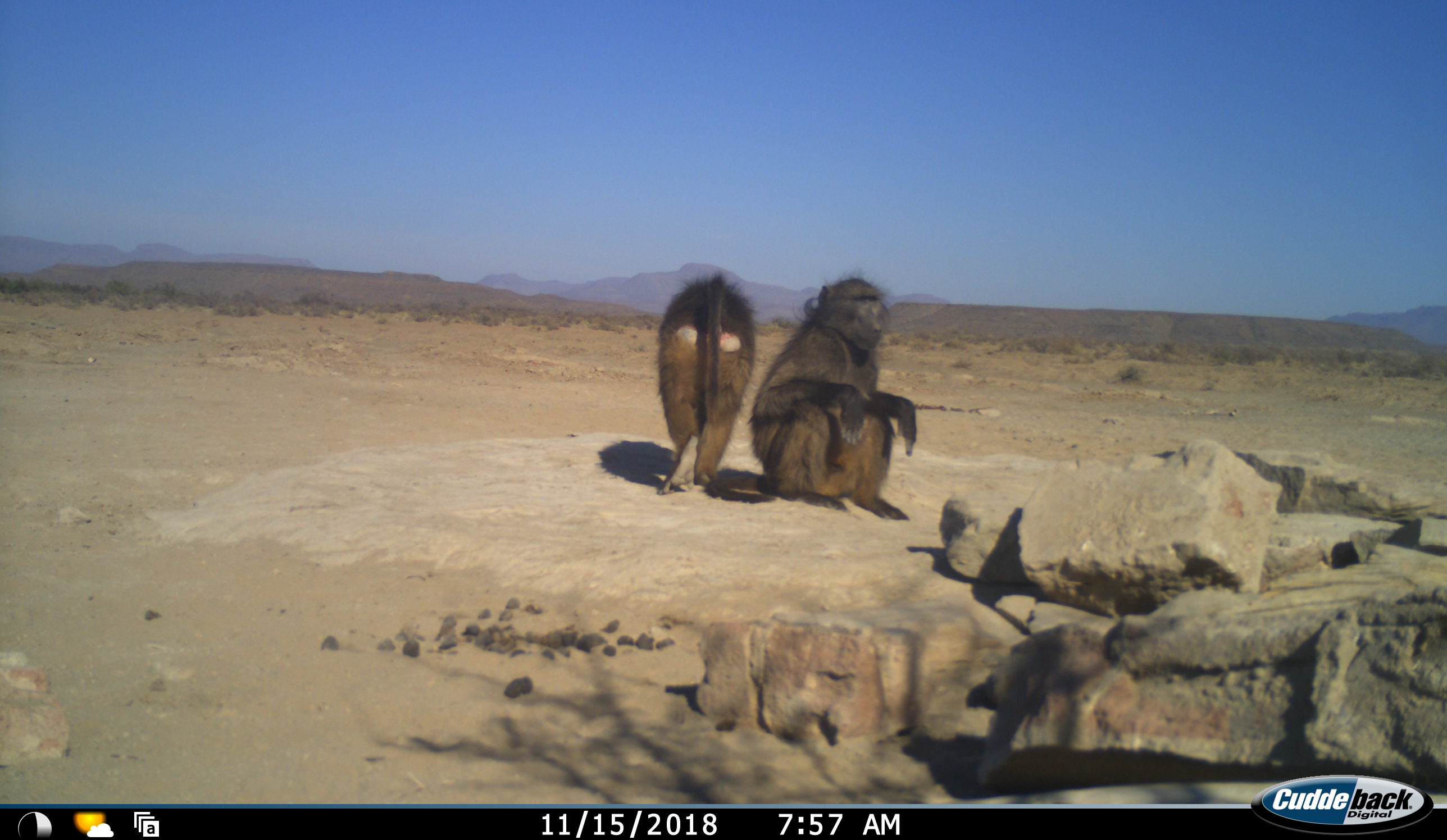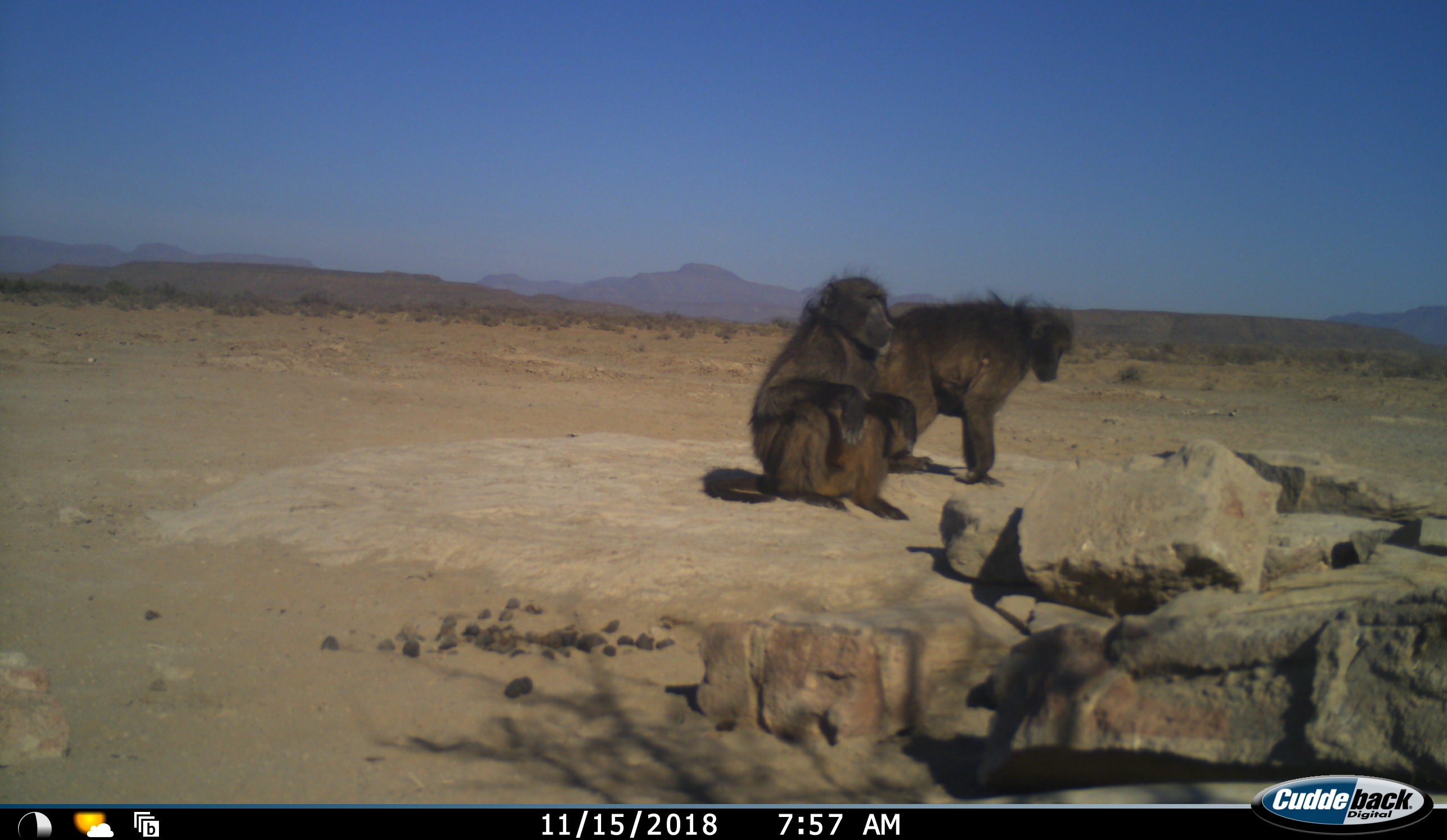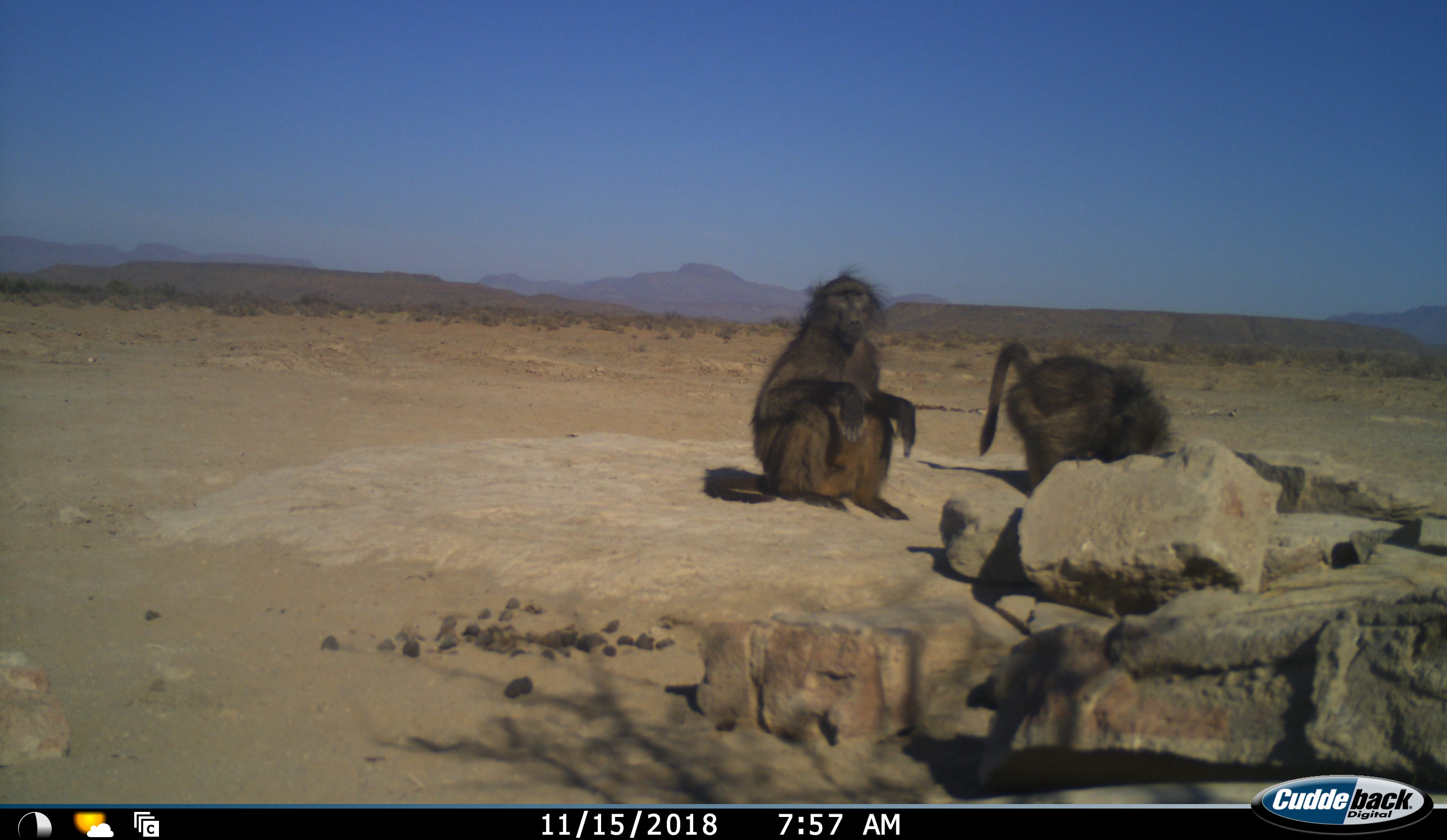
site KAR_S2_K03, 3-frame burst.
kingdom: Animalia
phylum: Chordata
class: Mammalia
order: Primates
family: Cercopithecidae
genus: Papio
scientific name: Papio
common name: baboon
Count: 2.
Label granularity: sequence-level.